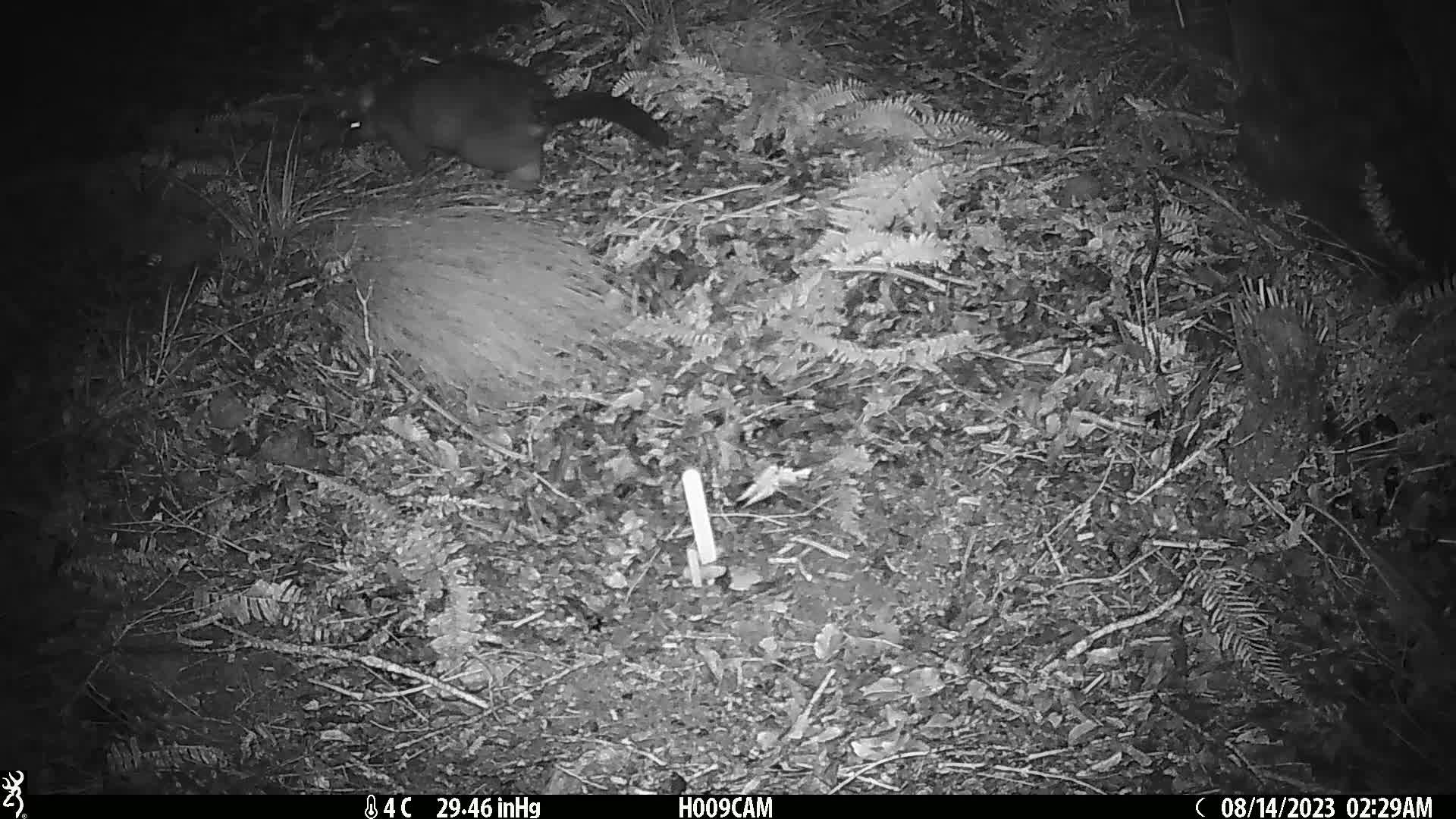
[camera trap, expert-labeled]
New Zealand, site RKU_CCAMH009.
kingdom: Animalia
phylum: Chordata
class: Mammalia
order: Diprotodontia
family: Phalangeridae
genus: Trichosurus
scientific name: Trichosurus vulpecula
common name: common brushtail possum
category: possum